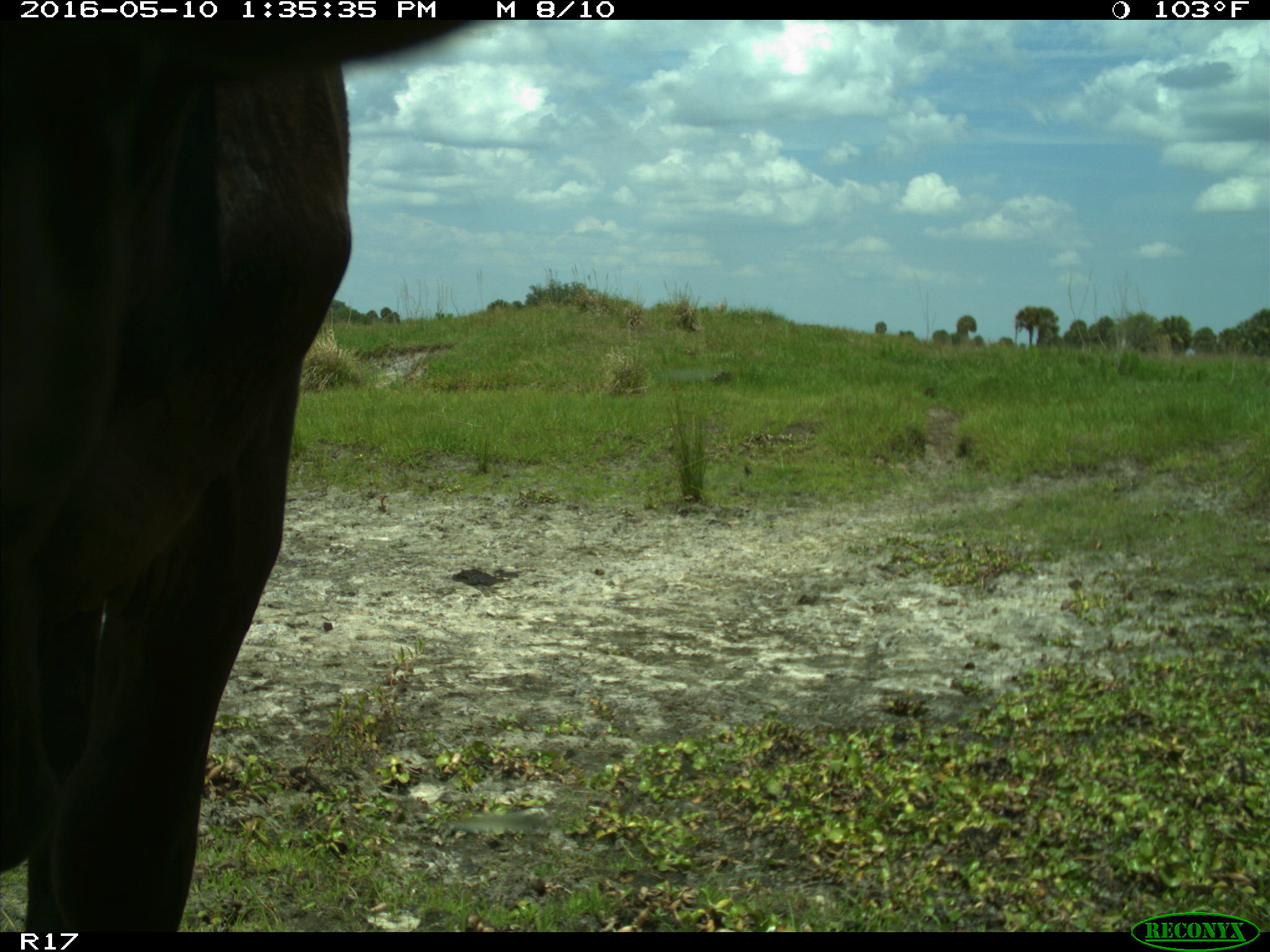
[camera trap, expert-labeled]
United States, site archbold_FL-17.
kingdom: Animalia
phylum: Chordata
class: Mammalia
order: Artiodactyla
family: Bovidae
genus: Bos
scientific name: Bos taurus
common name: domestic cow